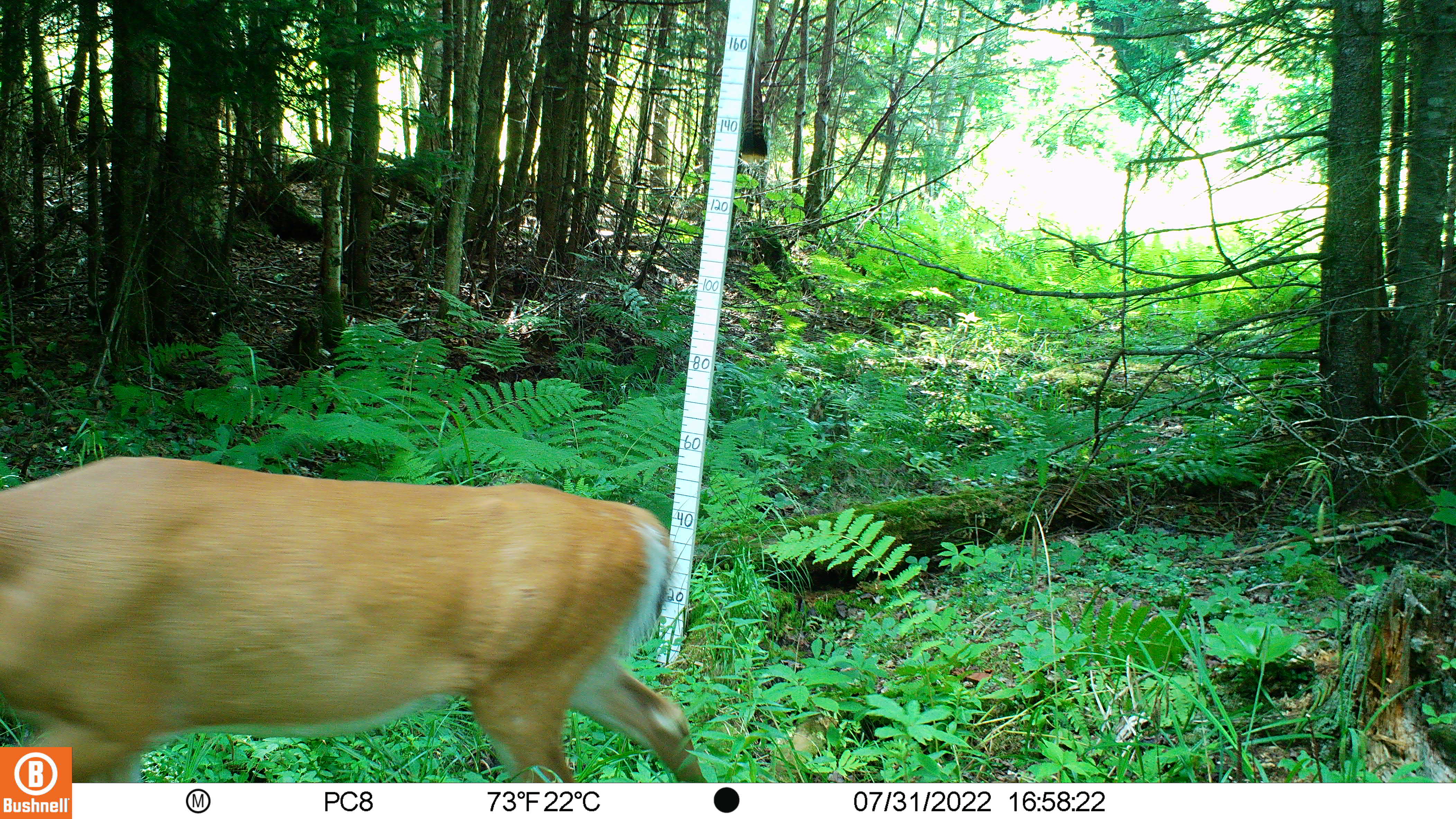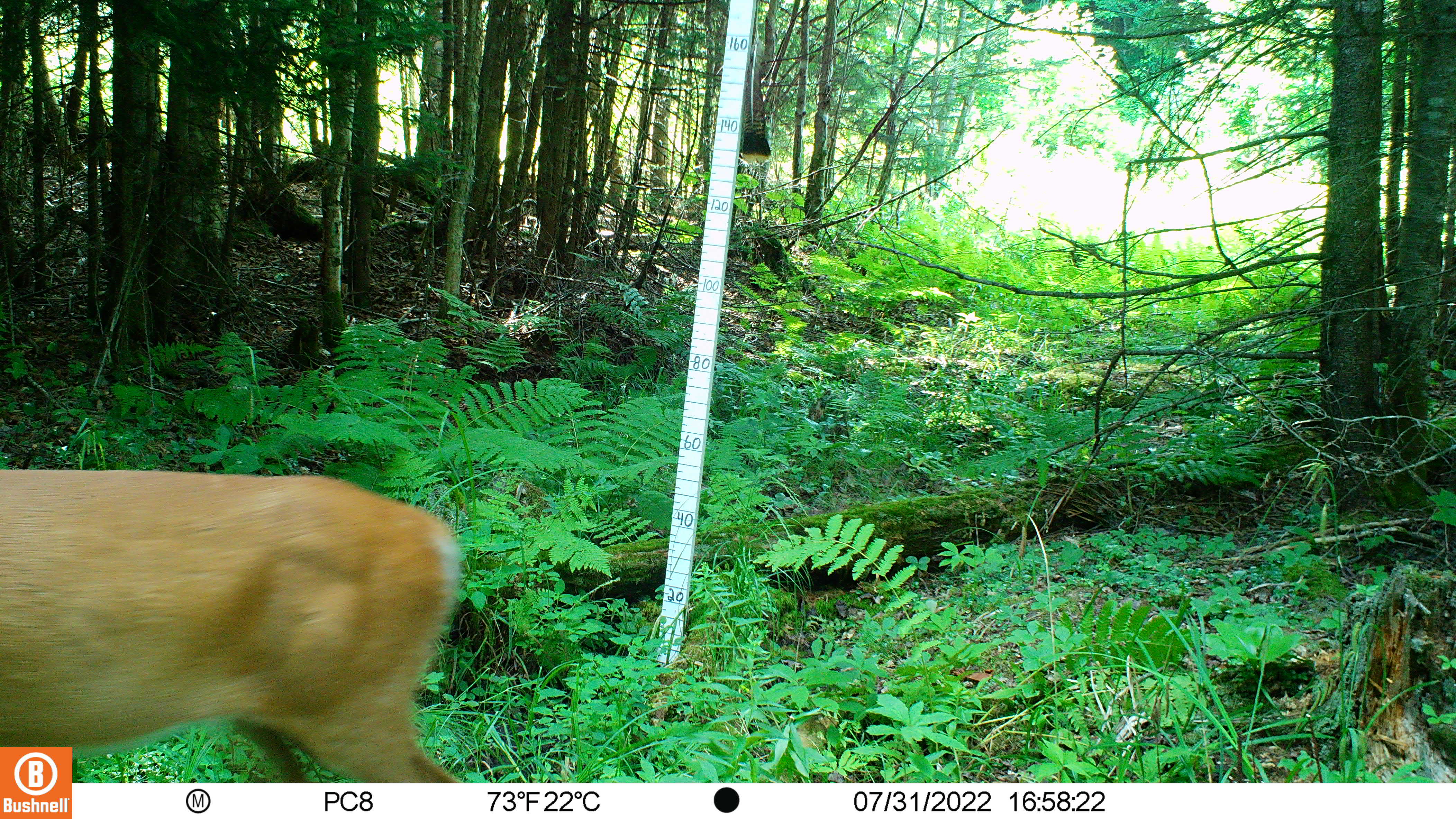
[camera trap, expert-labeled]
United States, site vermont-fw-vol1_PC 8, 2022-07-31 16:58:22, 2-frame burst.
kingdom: Animalia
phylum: Chordata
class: Mammalia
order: Artiodactyla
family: Cervidae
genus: Odocoileus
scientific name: Odocoileus virginianus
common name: white-tailed deer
White-tailed deer (Odocoileus virginianus).